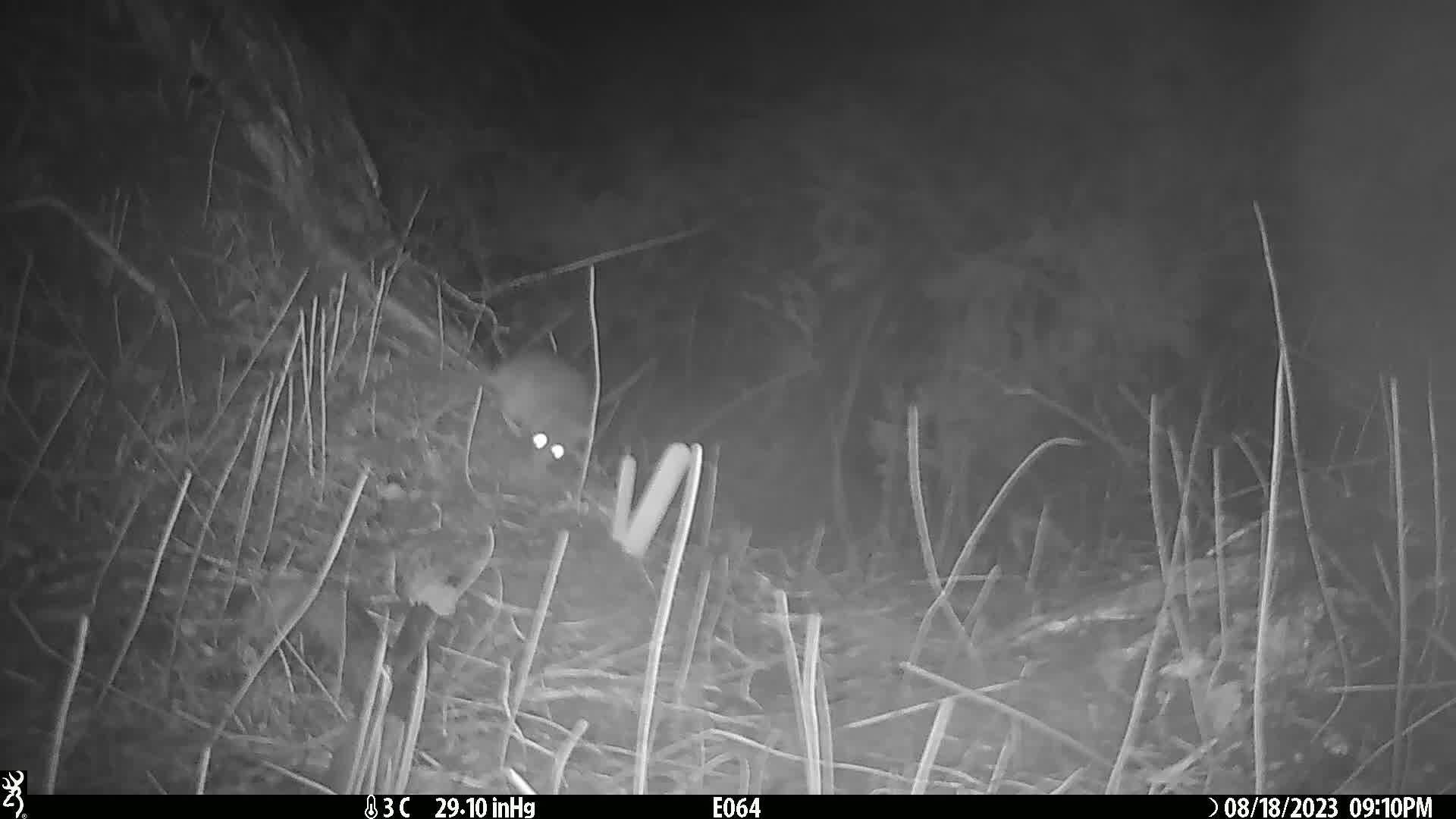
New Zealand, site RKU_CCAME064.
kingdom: Animalia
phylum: Chordata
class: Mammalia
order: Rodentia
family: Muridae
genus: Rattus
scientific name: Rattus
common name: rat